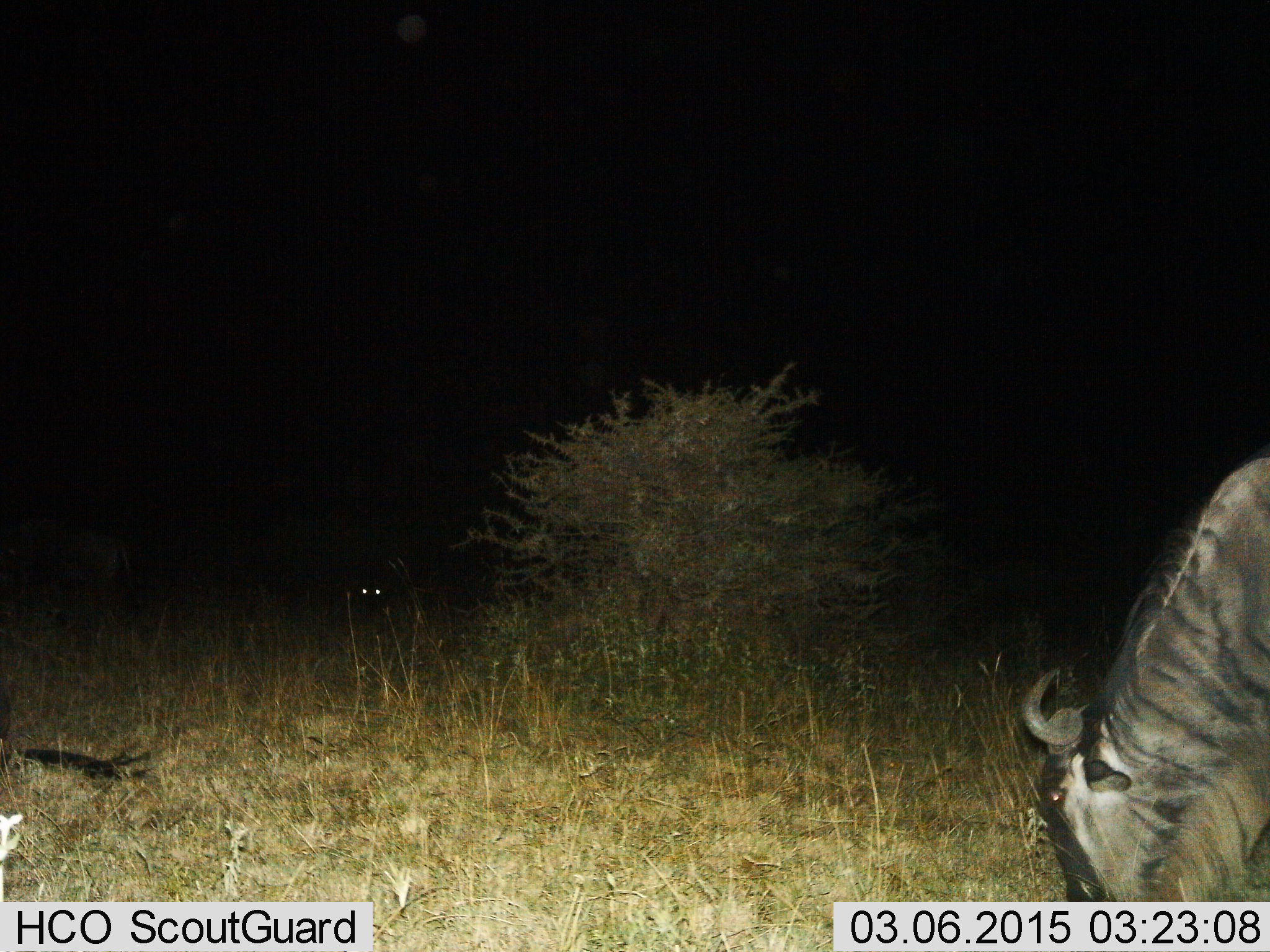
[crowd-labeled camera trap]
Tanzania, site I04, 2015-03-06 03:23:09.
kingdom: Animalia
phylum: Chordata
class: Mammalia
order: Artiodactyla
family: Bovidae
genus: Connochaetes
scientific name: Connochaetes taurinus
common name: blue wildebeest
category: wildebeest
Wildebeest (blue wildebeest) (Connochaetes taurinus), count 2. Behavior (volunteer vote fractions): standing 10%, resting 10%, moving 0%, interacting 0%. Young present (vote fraction): 0%. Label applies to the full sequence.